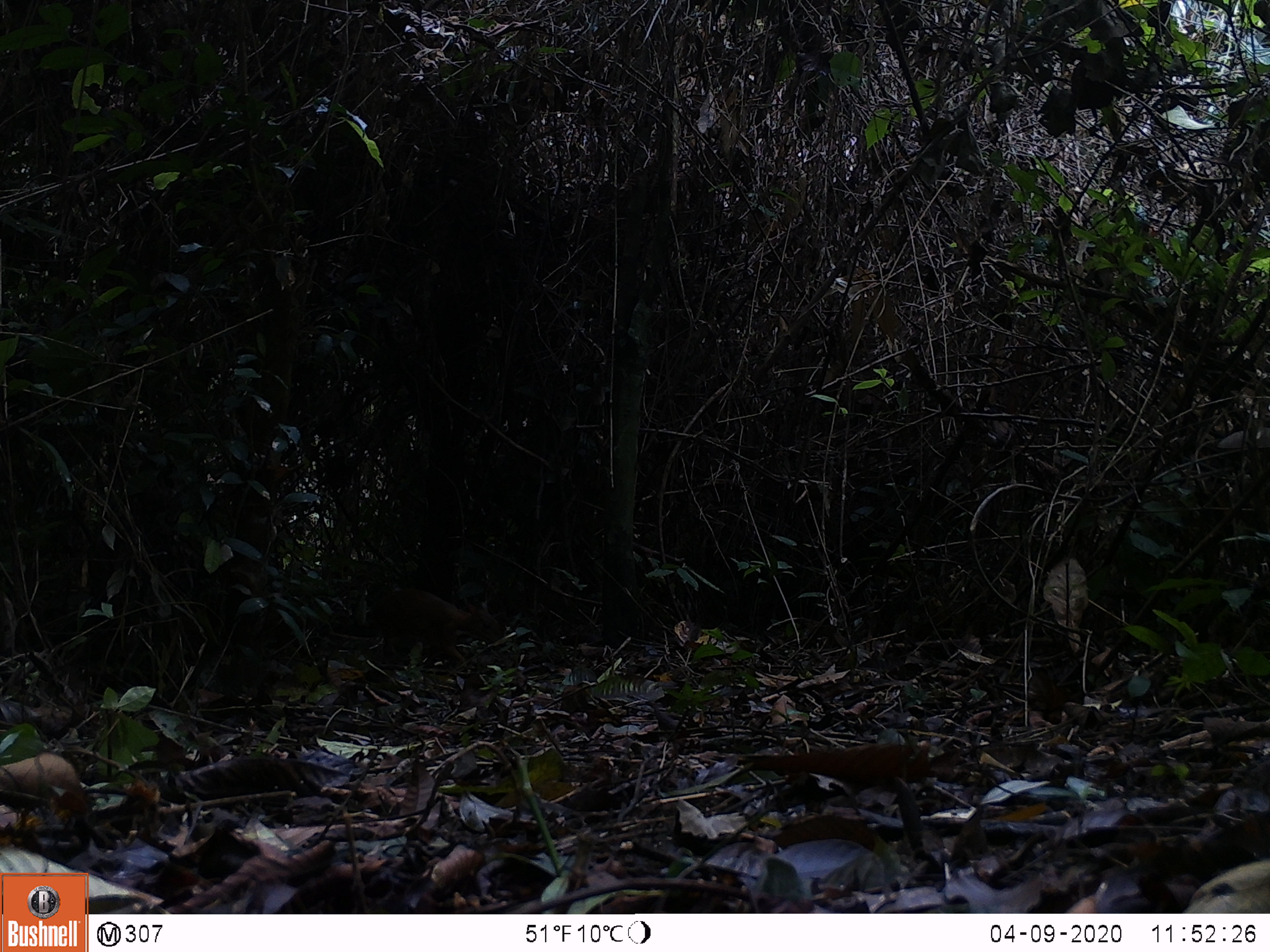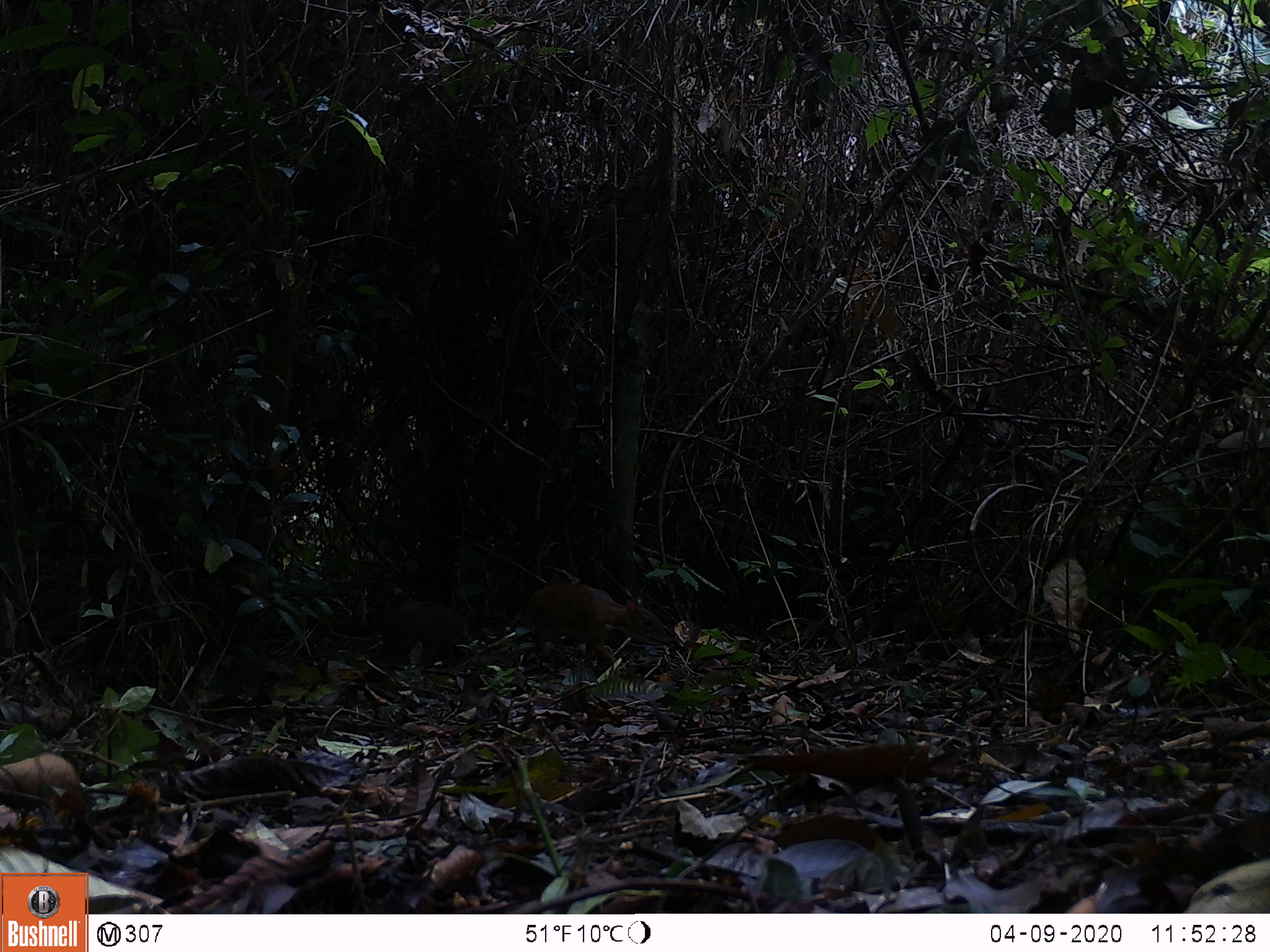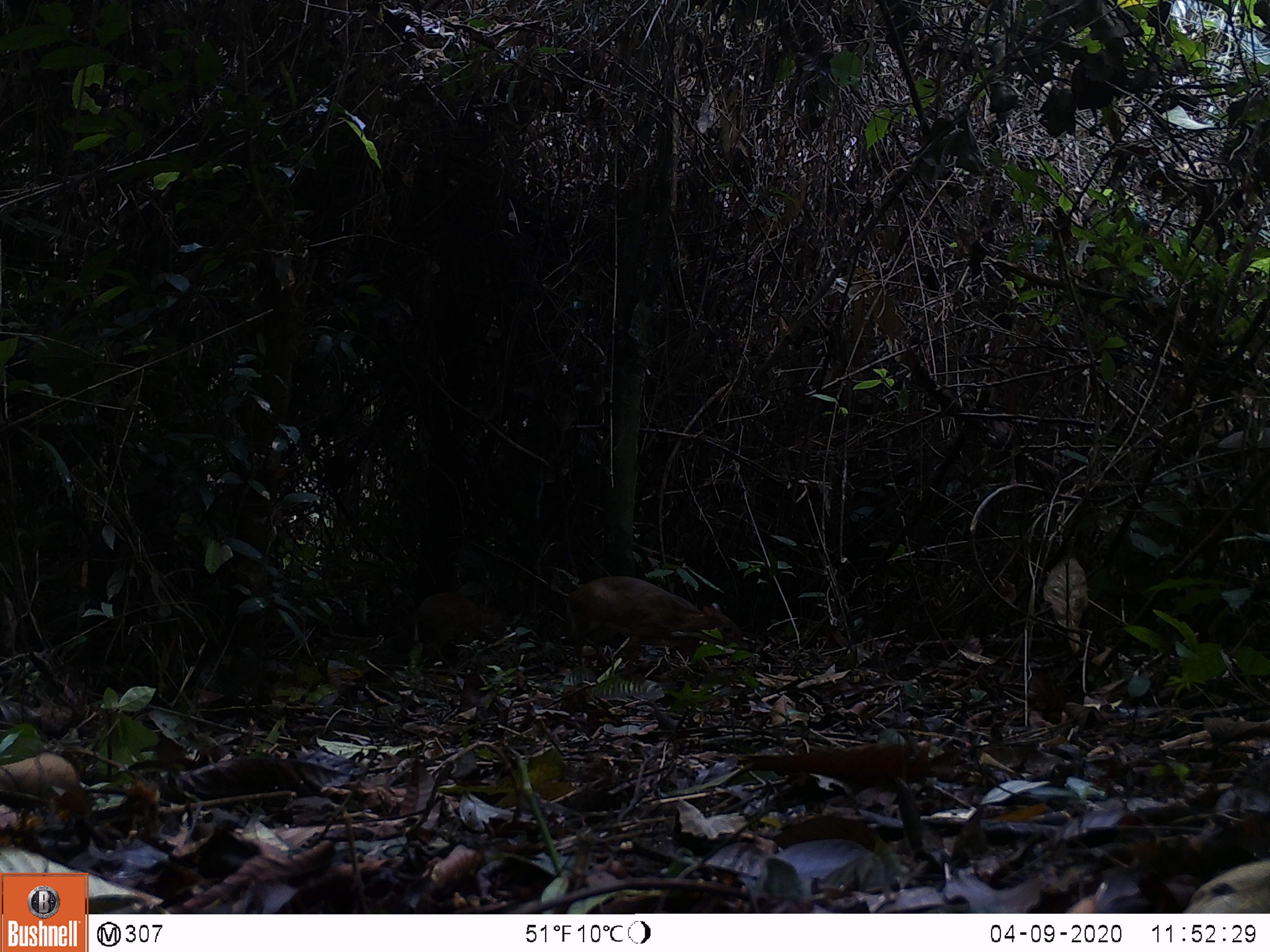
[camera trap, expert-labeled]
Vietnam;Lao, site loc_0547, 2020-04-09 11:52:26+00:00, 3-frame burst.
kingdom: Animalia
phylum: Chordata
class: Mammalia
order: Artiodactyla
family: Tragulidae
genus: Moschiola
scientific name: Moschiola meminna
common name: chevrotain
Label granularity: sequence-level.